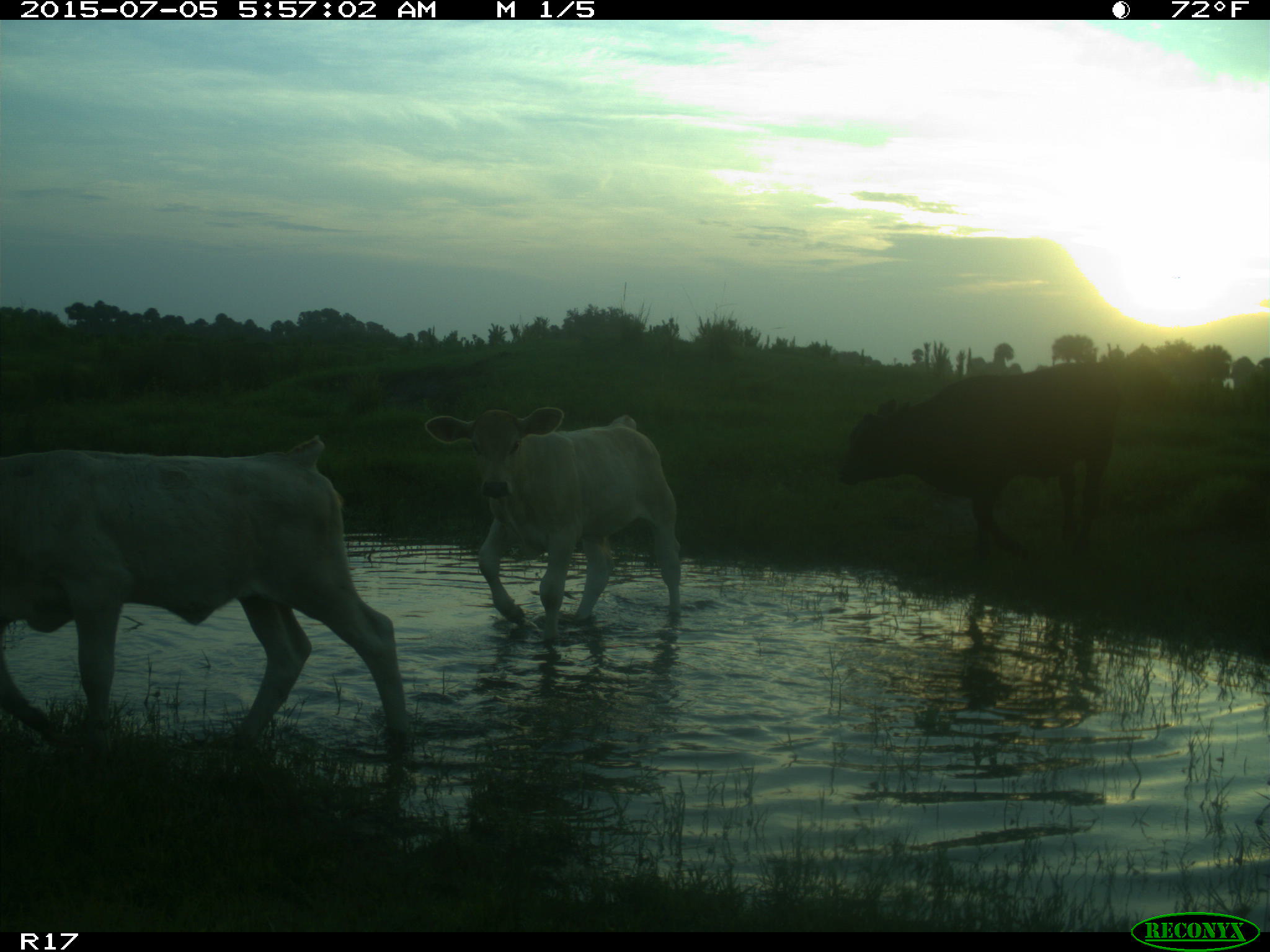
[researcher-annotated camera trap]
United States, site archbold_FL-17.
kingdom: Animalia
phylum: Chordata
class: Mammalia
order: Artiodactyla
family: Bovidae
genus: Bos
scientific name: Bos taurus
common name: domestic cow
Bos taurus (domestic cow).